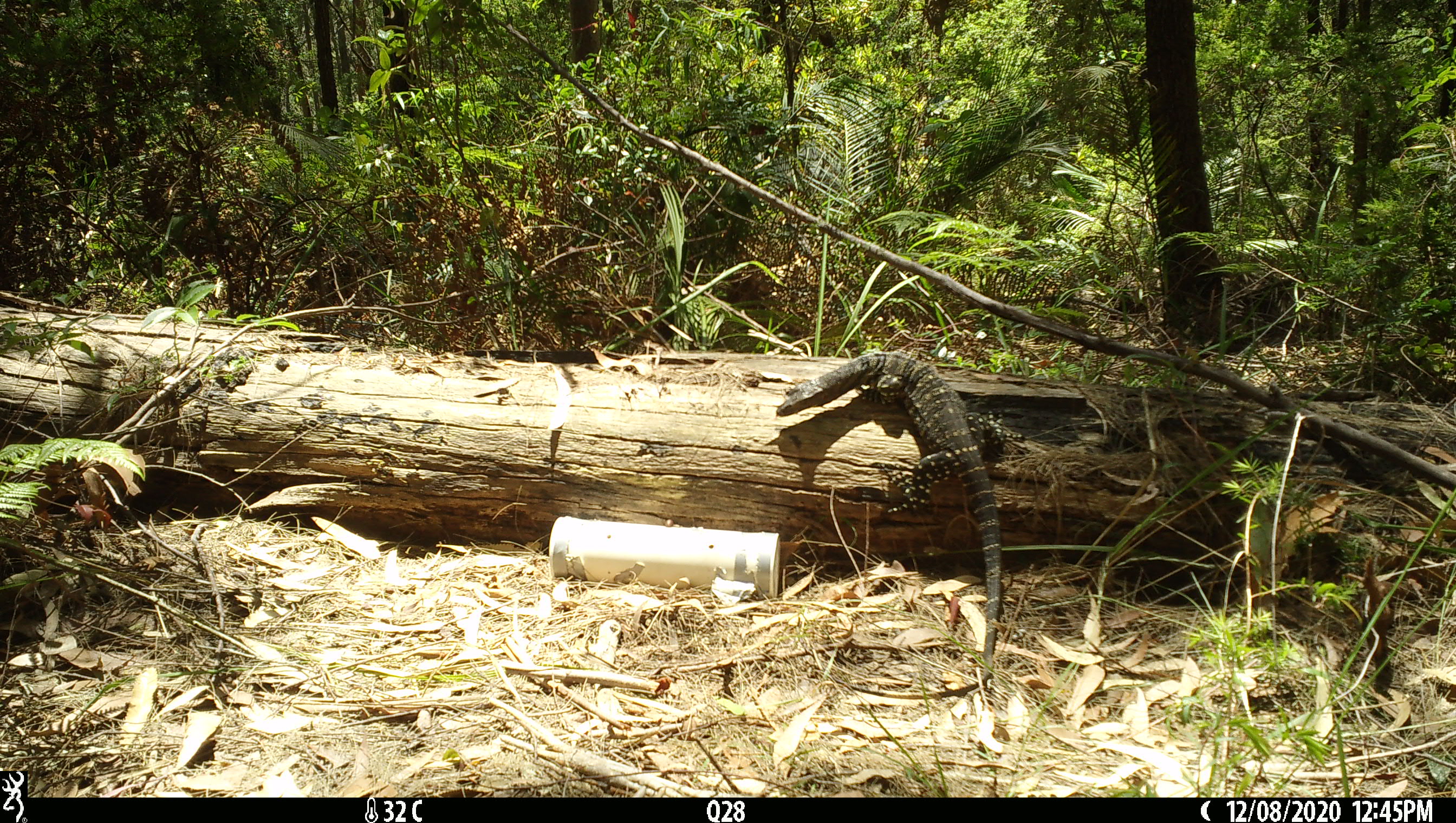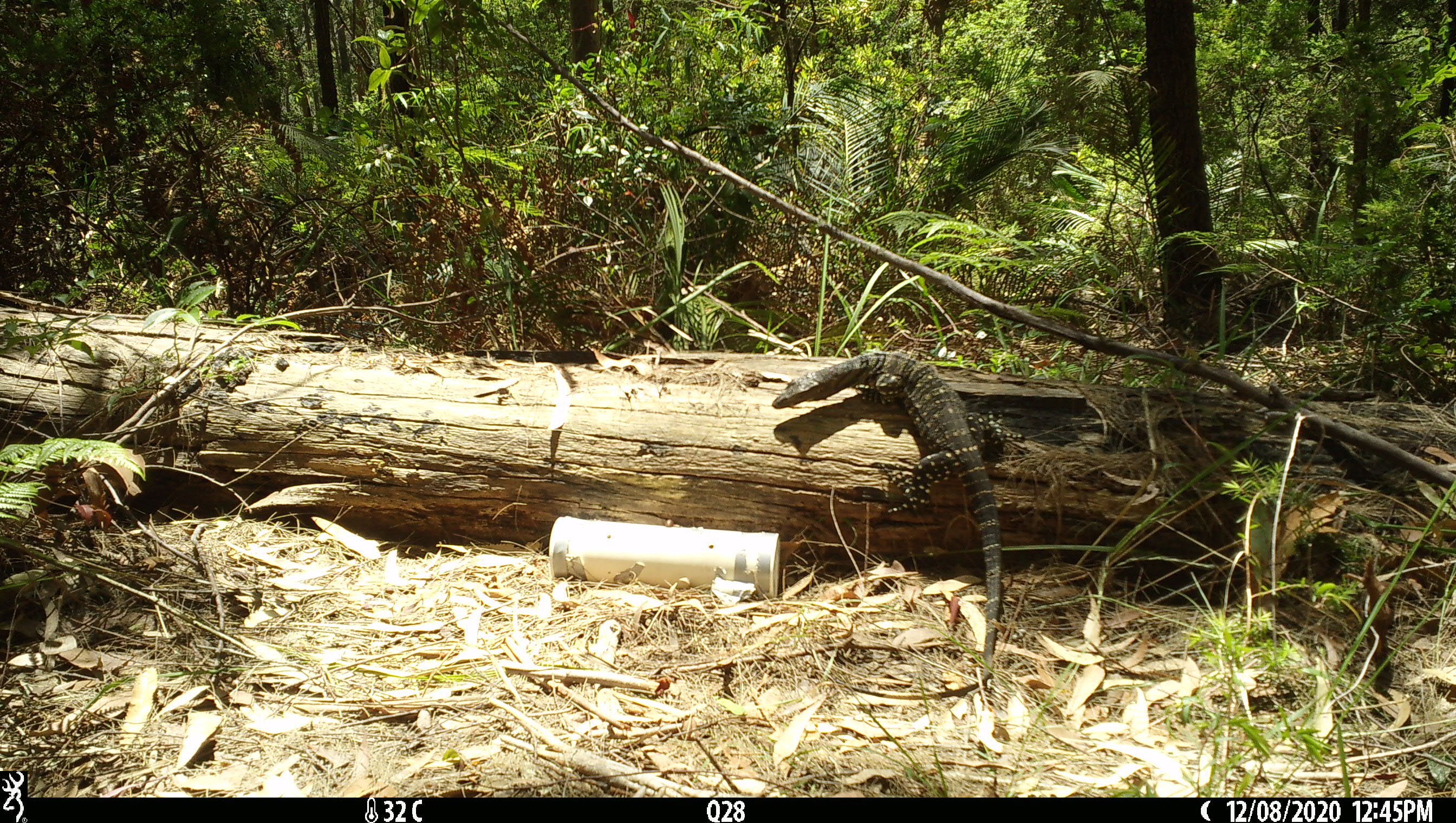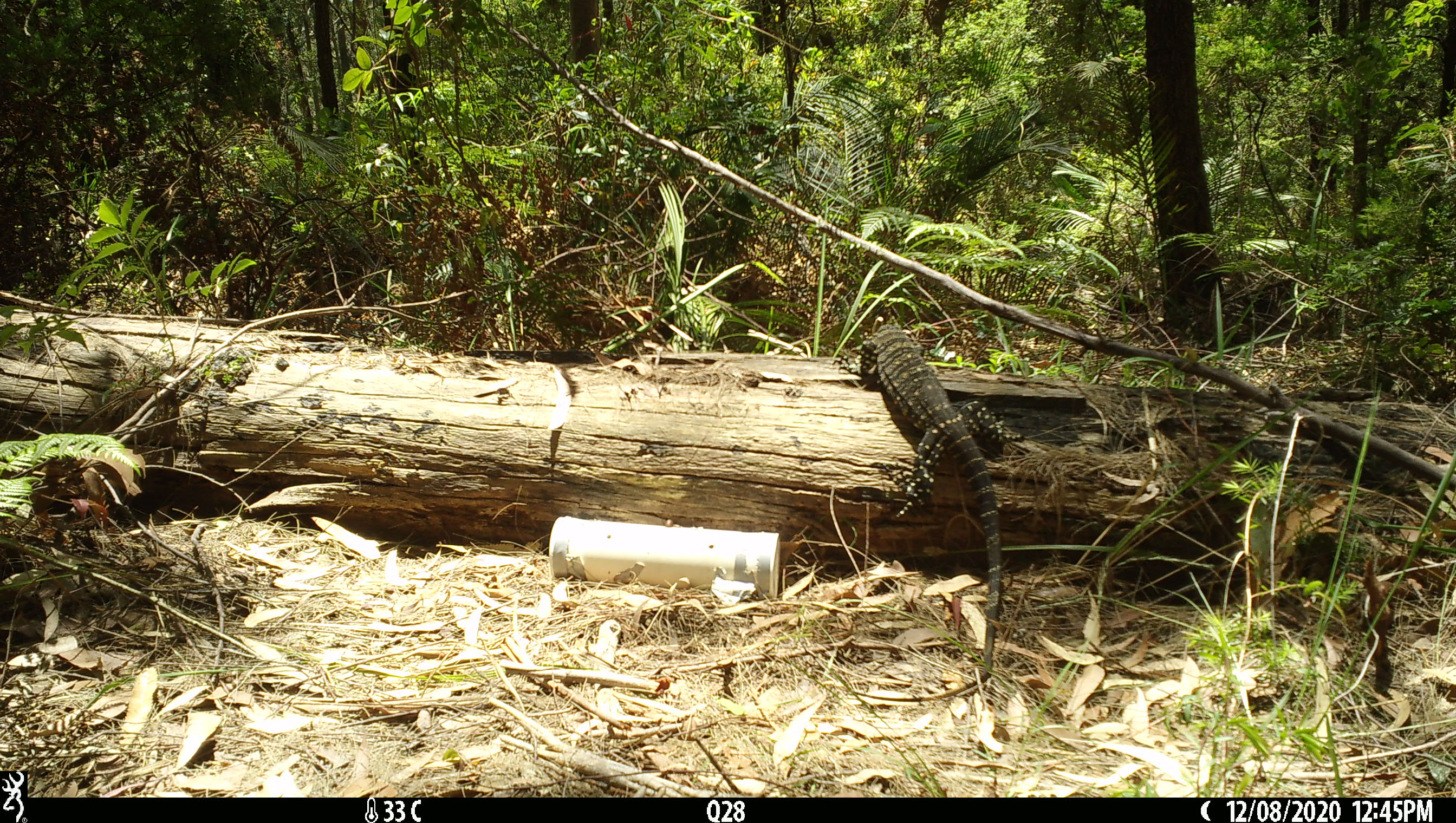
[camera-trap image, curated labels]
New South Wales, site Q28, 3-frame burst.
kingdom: Animalia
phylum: Chordata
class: Reptilia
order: Squamata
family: Varanidae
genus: Varanus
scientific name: Varanus varius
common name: lace monitor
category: goanna